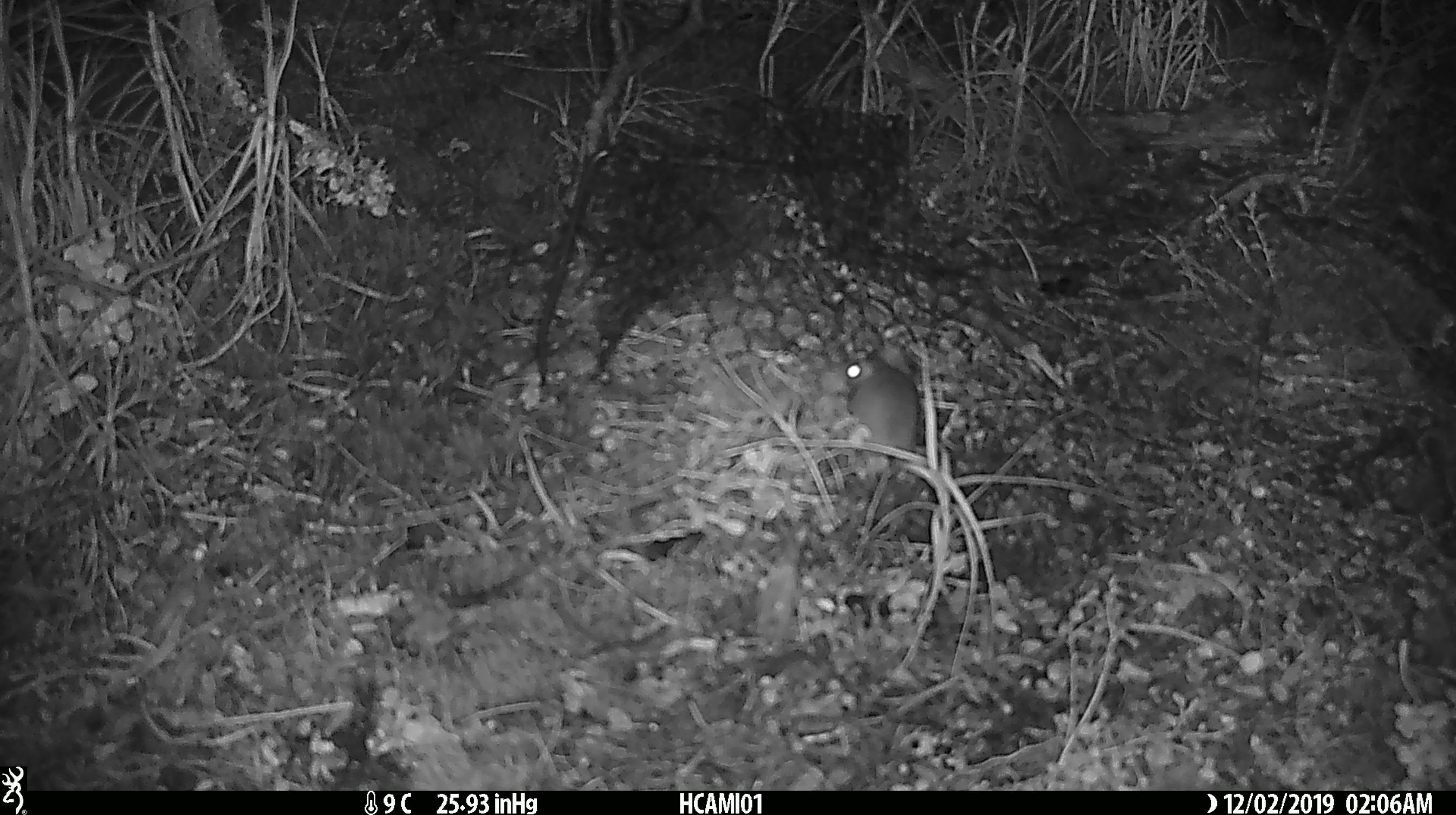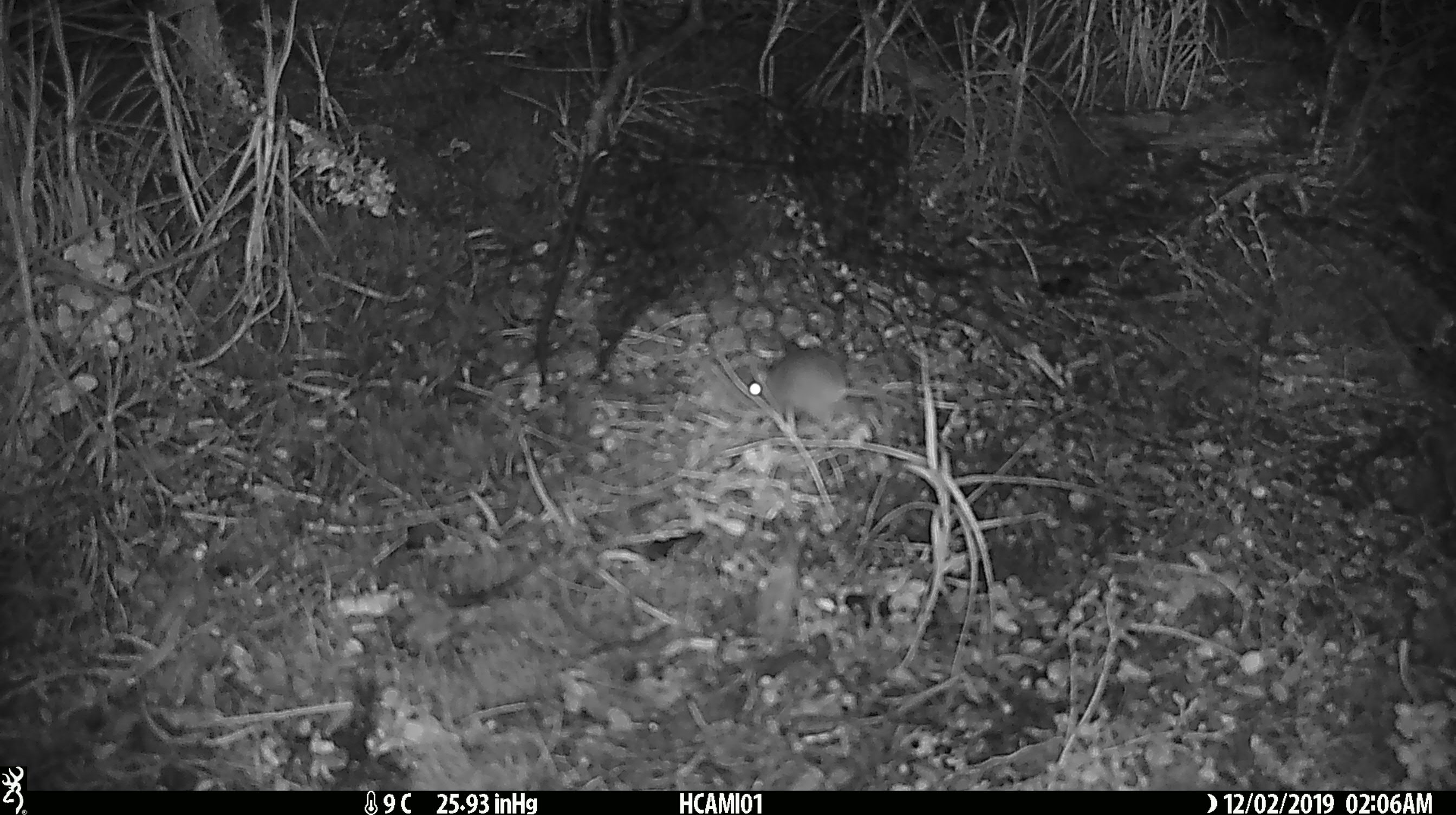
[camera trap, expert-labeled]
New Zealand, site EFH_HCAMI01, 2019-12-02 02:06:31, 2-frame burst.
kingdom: Animalia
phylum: Chordata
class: Mammalia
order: Rodentia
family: Muridae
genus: Mus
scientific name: Mus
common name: mouse